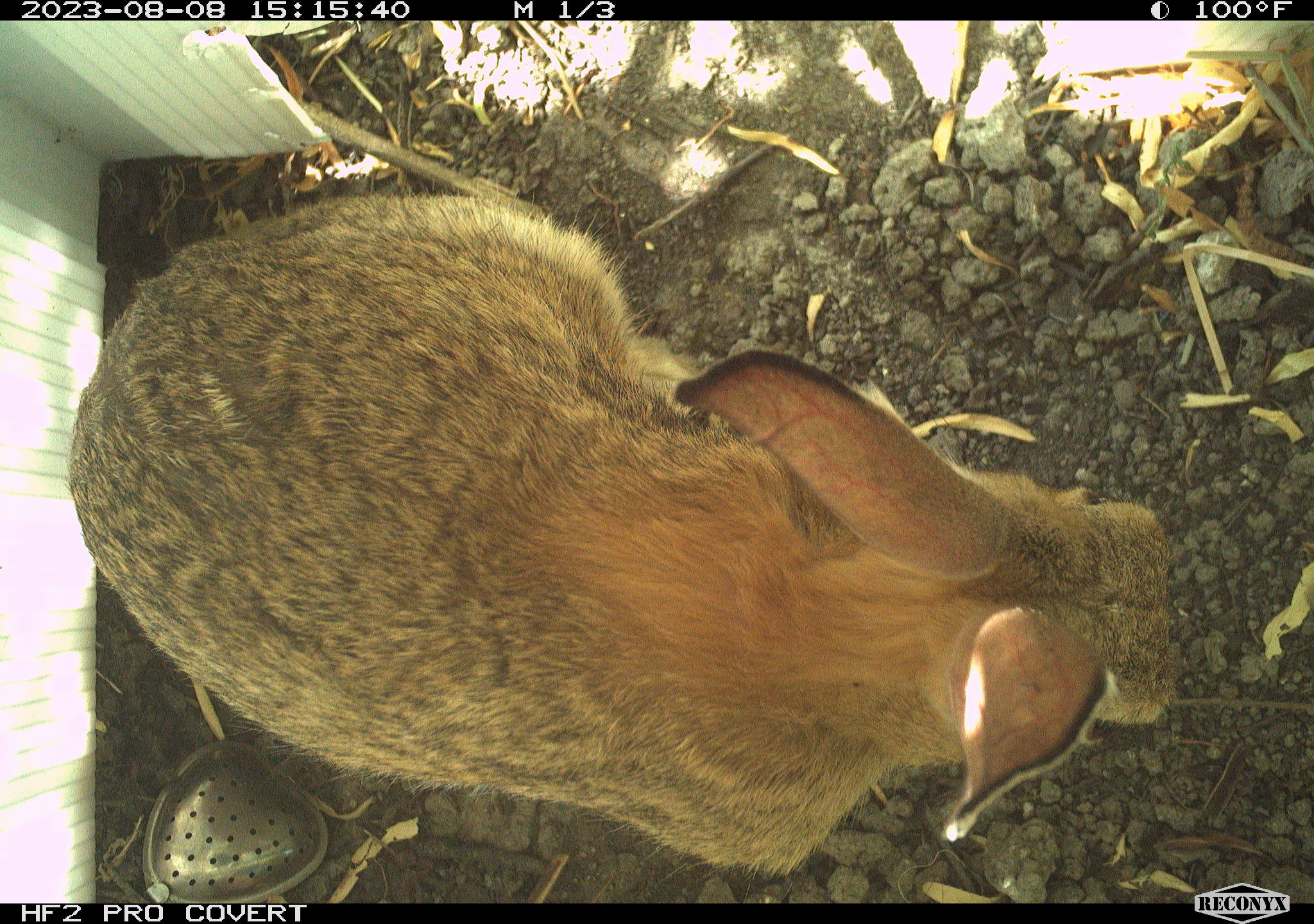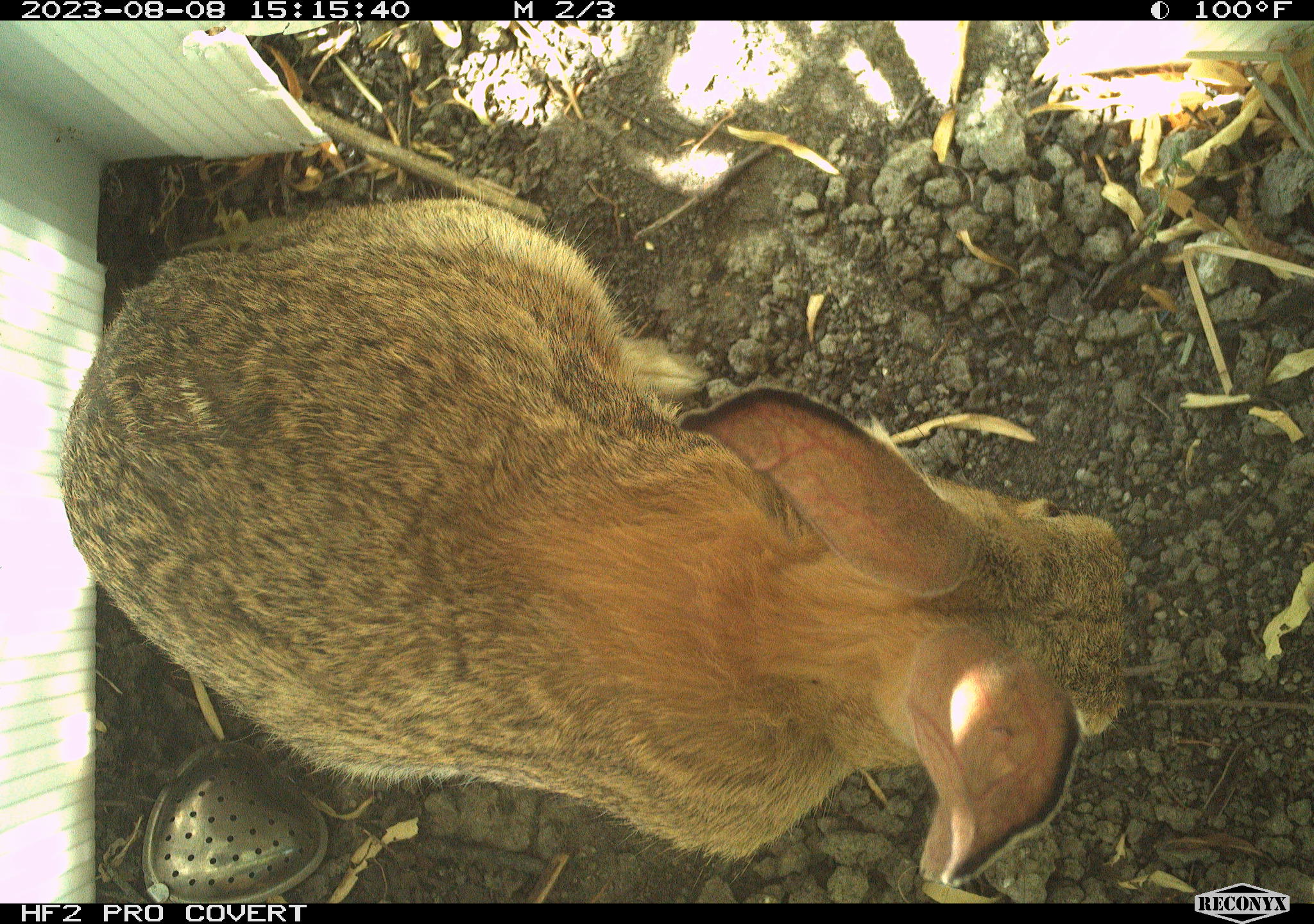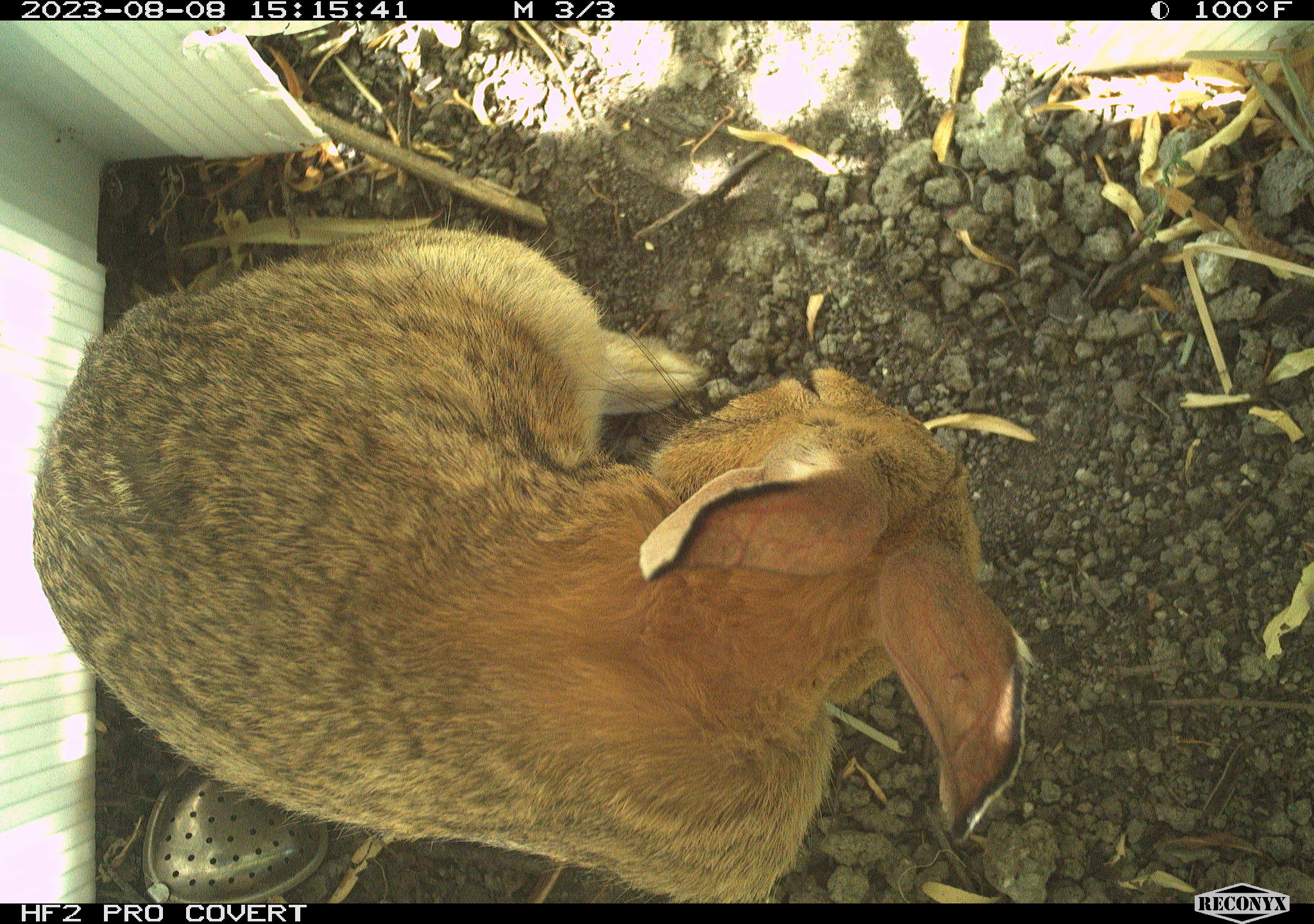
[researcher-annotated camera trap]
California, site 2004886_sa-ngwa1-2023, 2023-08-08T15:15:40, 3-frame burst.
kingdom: Animalia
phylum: Chordata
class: Mammalia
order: Lagomorpha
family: Leporidae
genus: Sylvilagus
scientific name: Sylvilagus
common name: cottontail rabbits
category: sylvilagus species